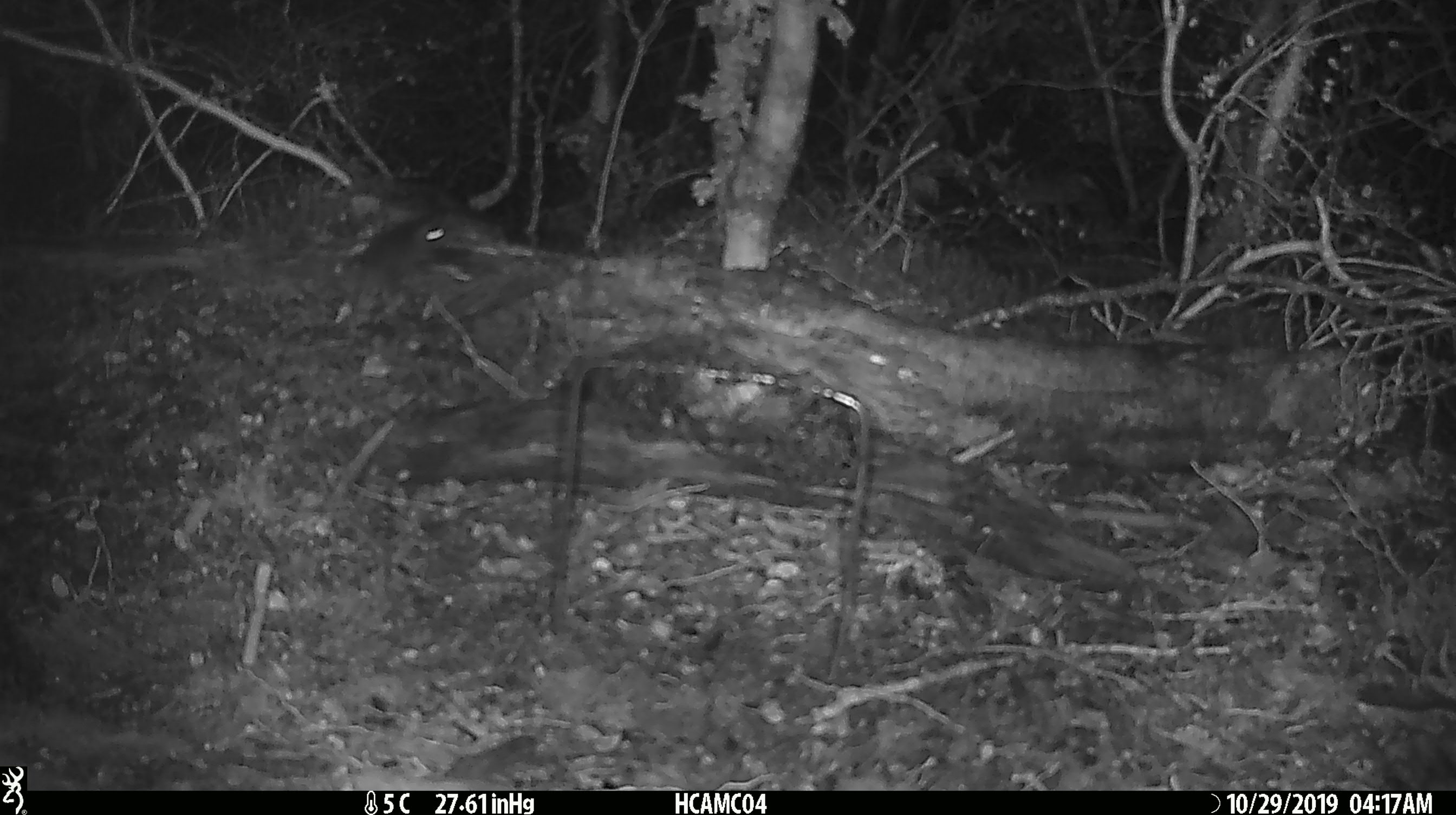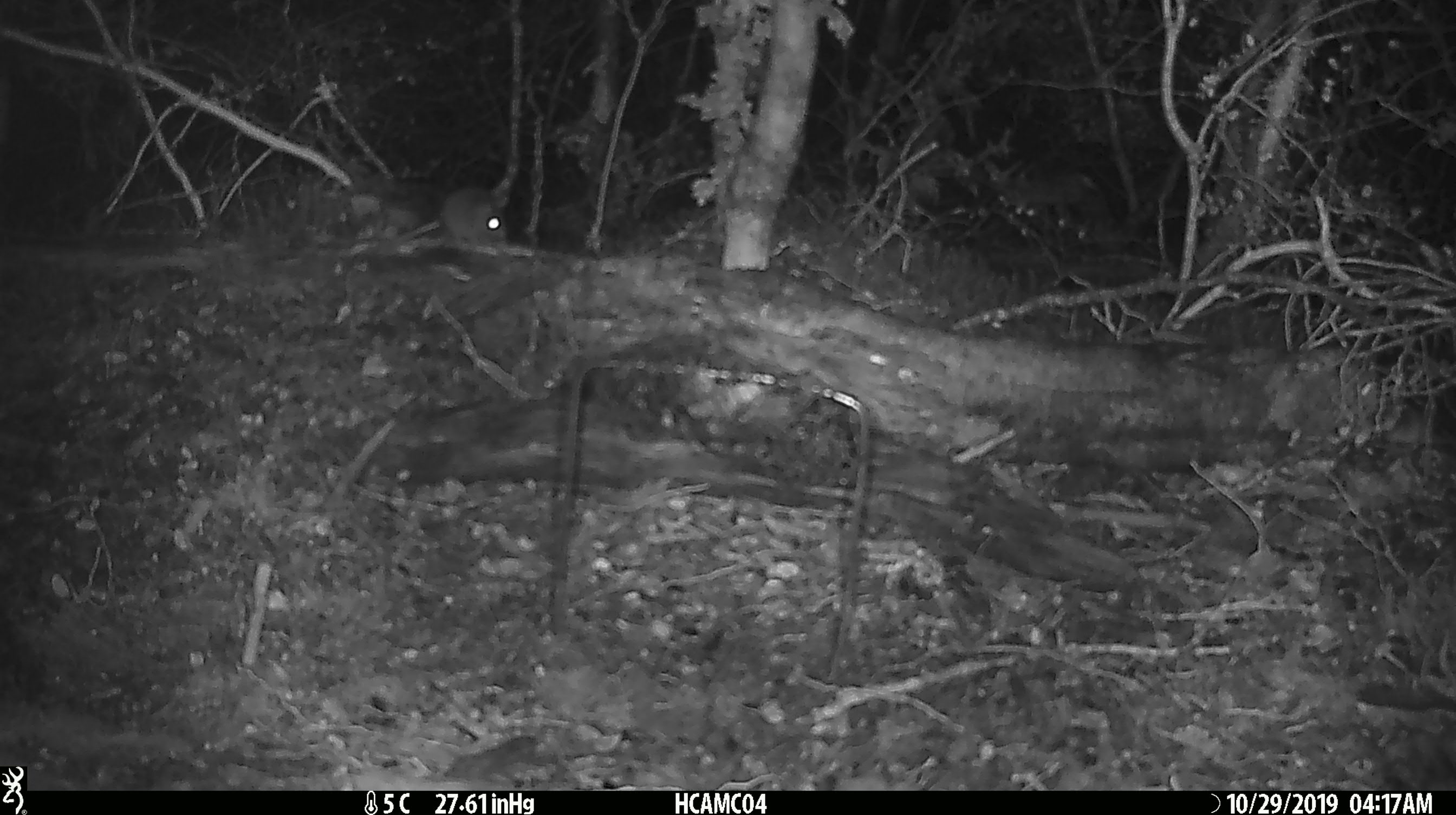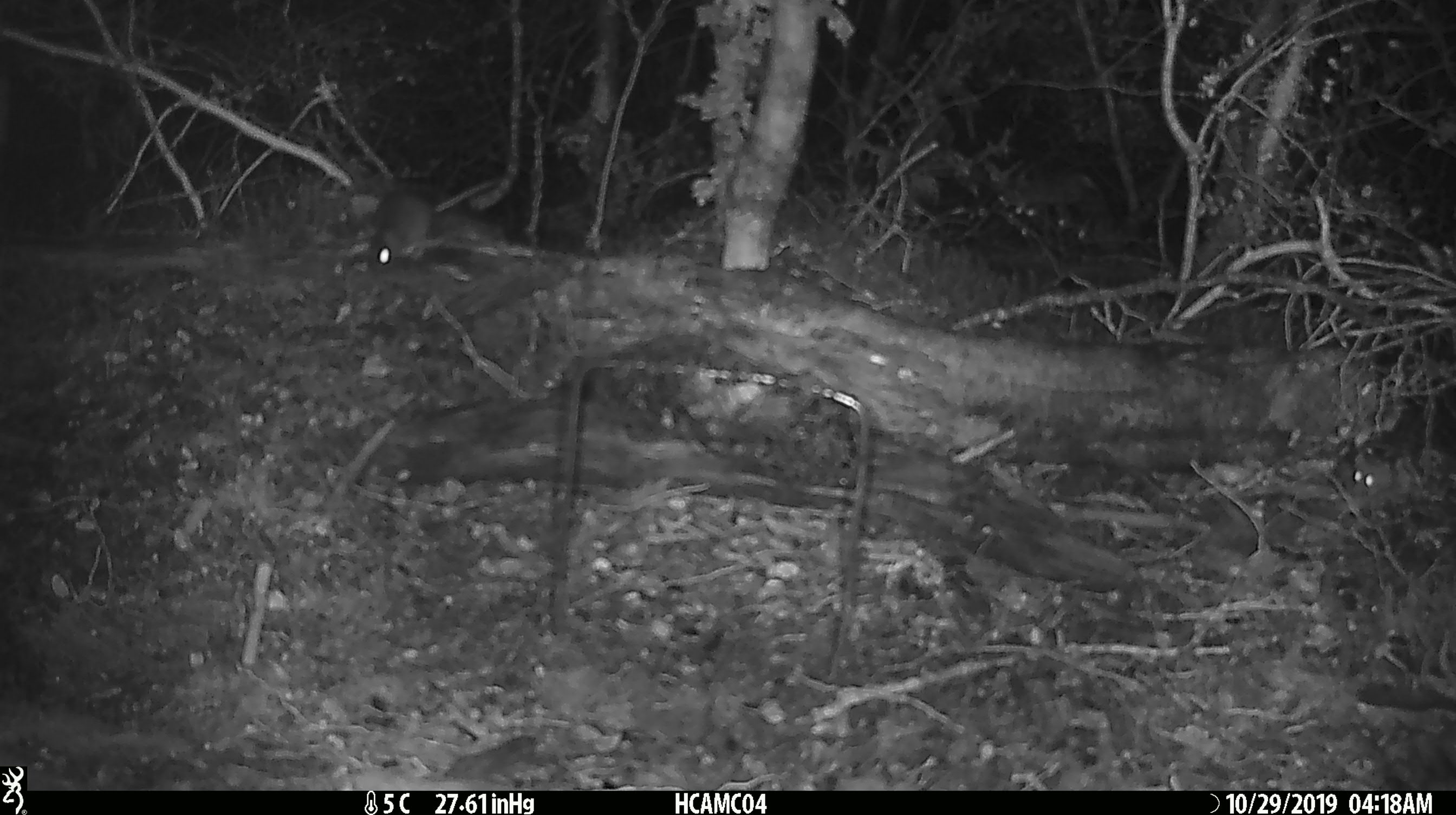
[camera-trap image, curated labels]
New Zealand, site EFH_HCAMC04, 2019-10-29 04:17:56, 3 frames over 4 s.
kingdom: Animalia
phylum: Chordata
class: Mammalia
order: Rodentia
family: Muridae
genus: Mus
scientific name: Mus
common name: mouse